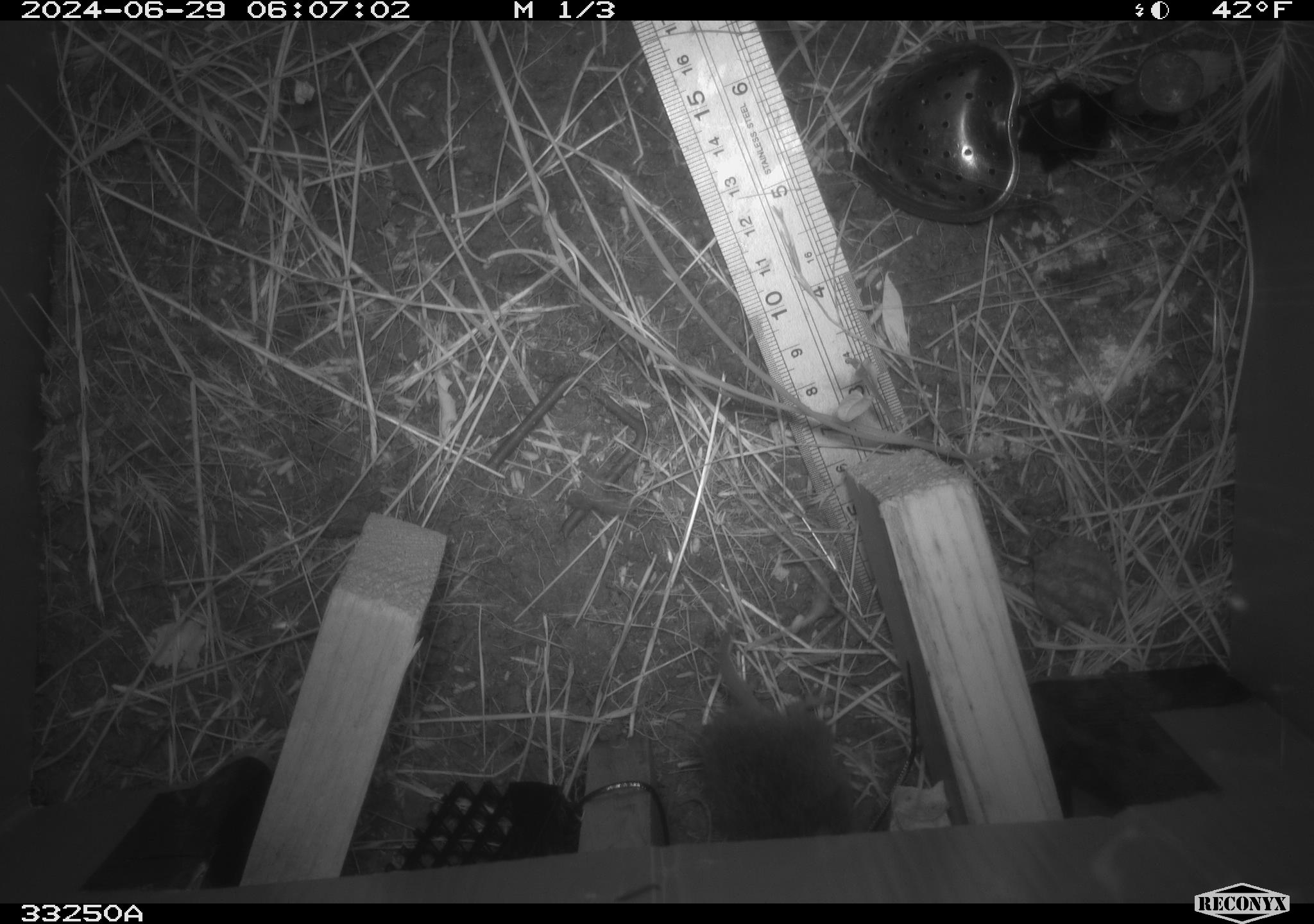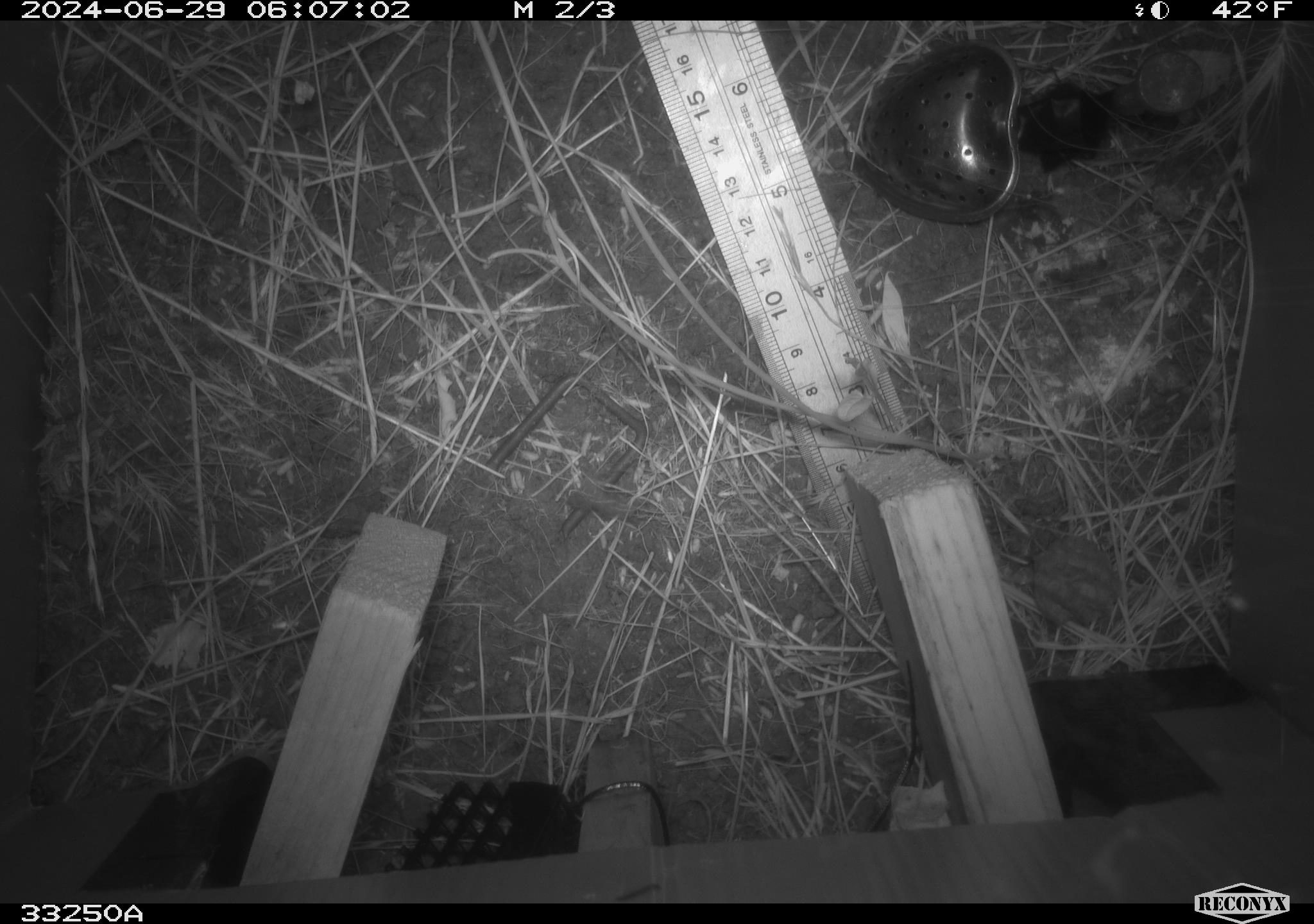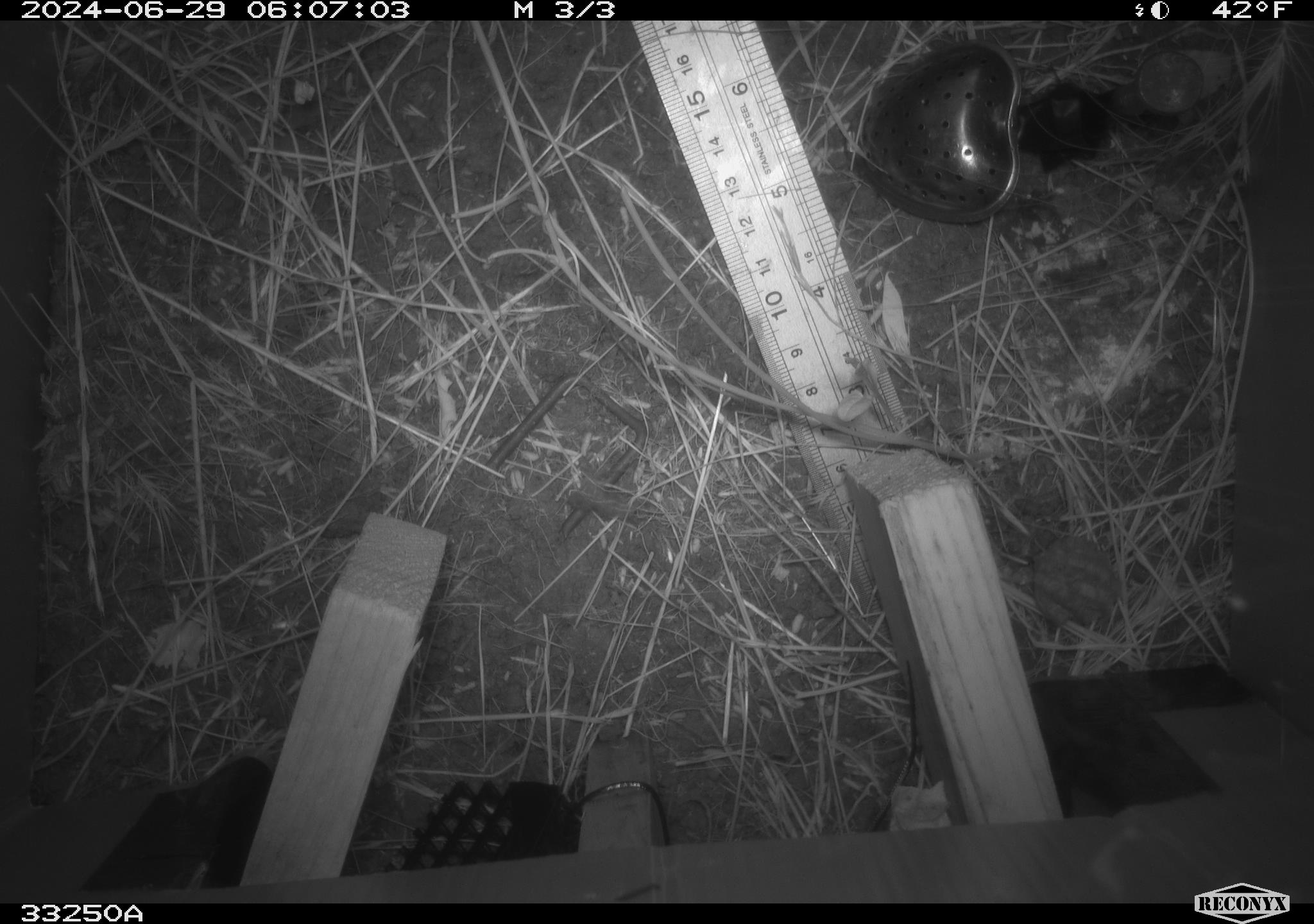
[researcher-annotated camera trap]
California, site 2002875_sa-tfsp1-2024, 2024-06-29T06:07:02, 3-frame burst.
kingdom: Animalia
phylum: Chordata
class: Mammalia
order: Rodentia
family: Cricetidae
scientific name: Arvicolinae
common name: voles, lemmings, and muskrats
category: arvicolinae subfamily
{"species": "arvicolinae subfamily (voles, lemmings, and muskrats) (Arvicolinae)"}